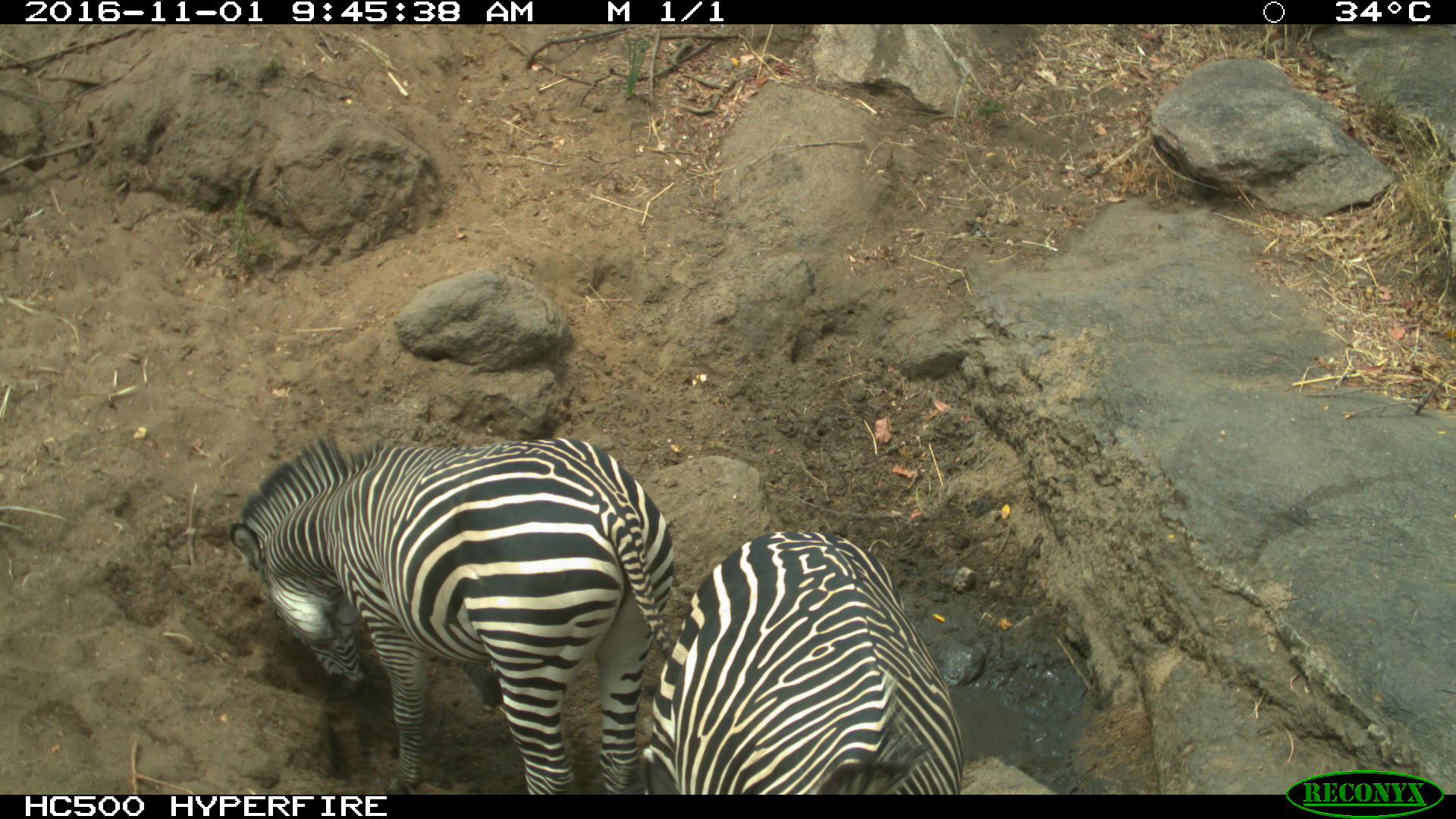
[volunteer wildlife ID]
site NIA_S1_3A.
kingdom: Animalia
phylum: Chordata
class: Mammalia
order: Perissodactyla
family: Equidae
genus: Equus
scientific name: Equus quagga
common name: plains zebra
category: zebraplains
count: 2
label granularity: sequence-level